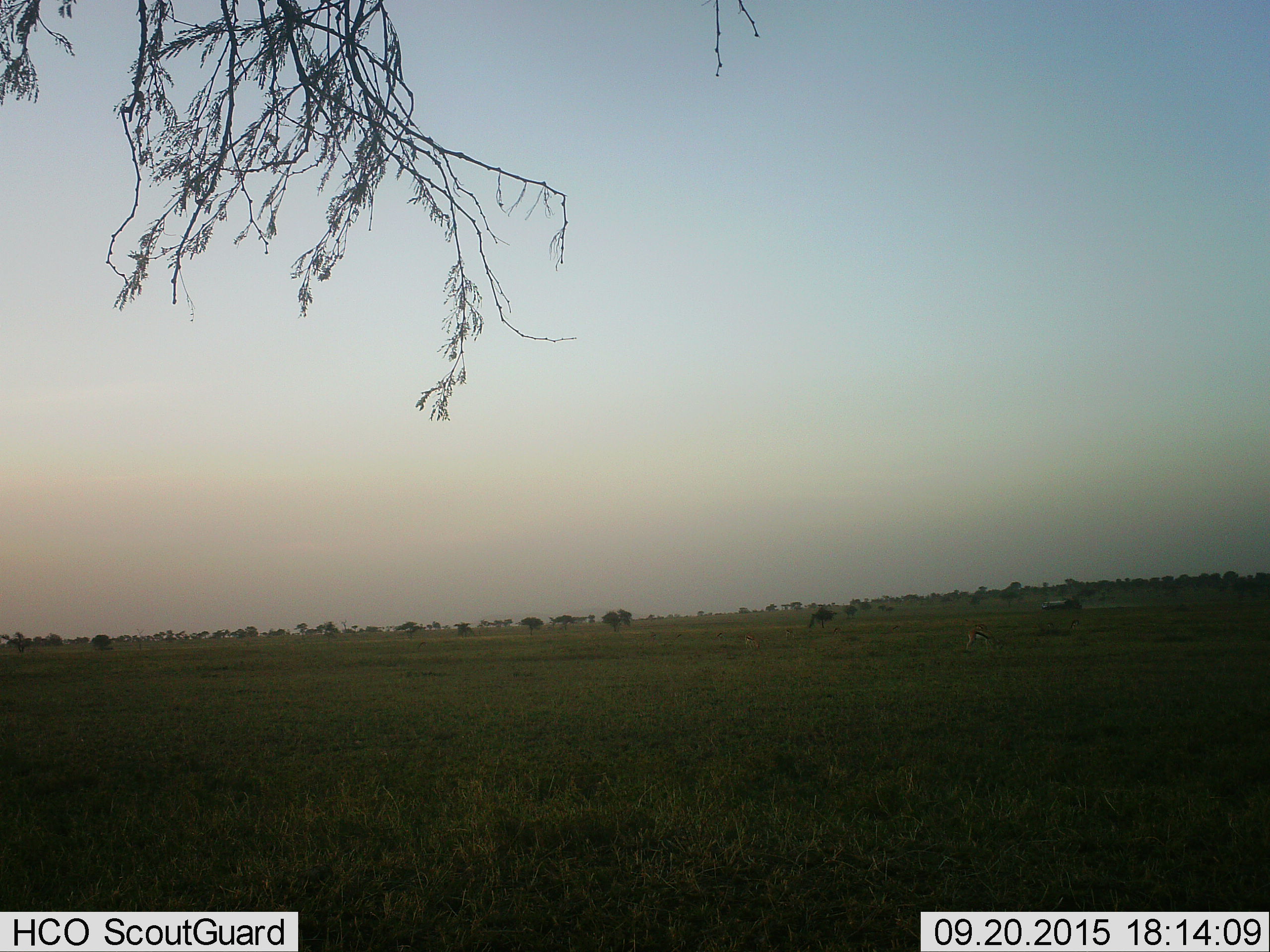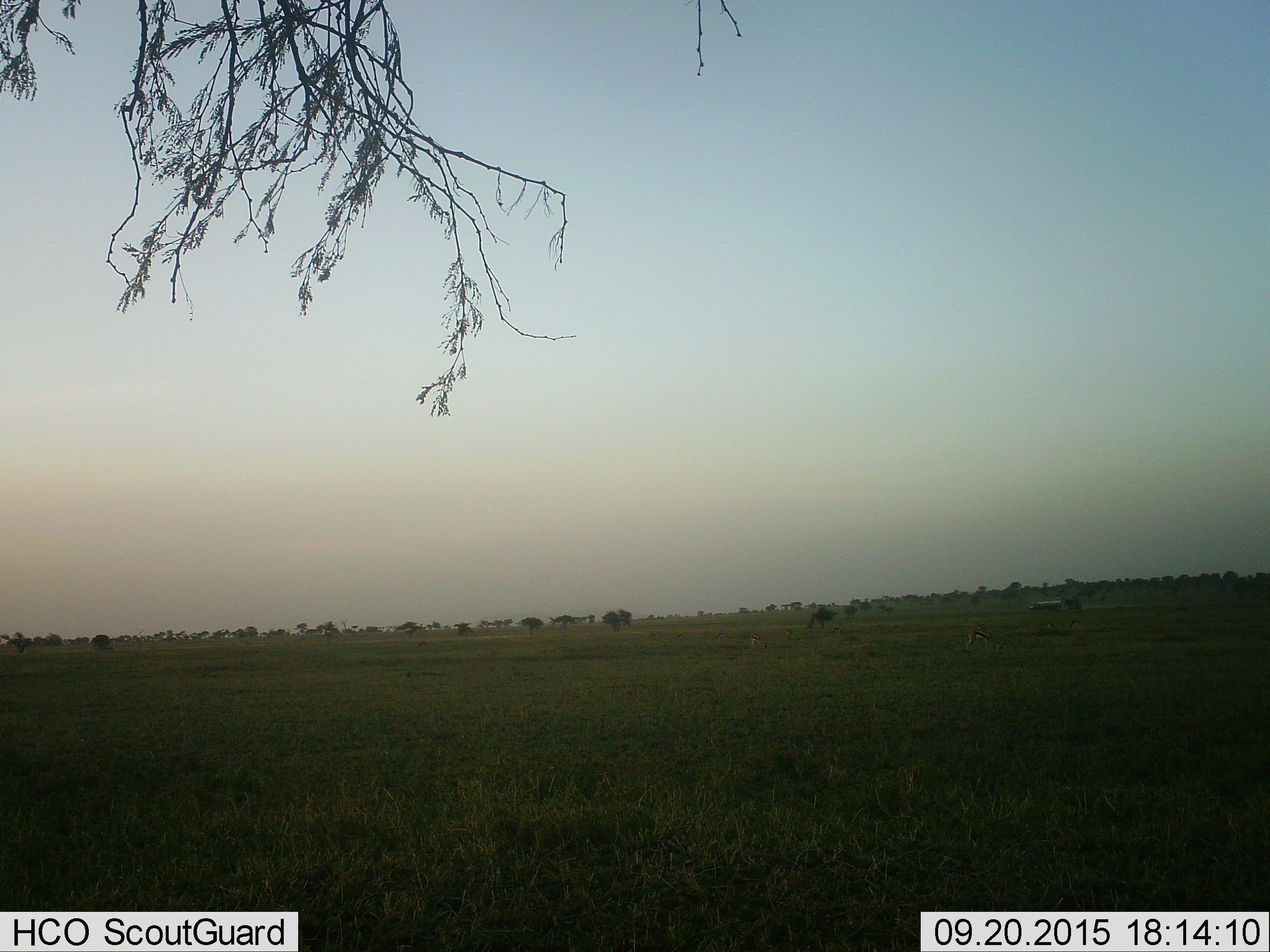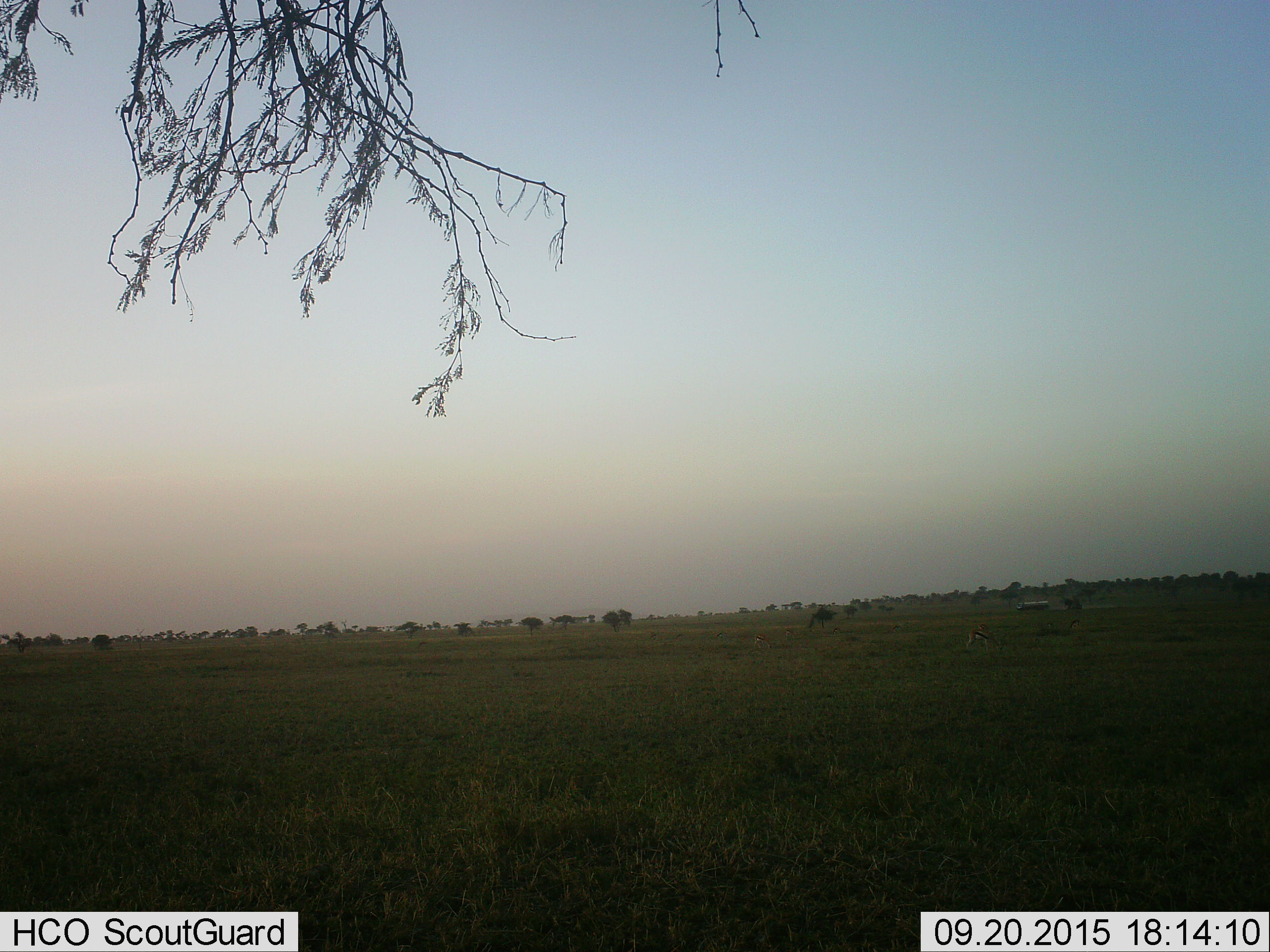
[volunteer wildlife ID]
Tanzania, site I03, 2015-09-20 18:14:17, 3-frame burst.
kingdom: Animalia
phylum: Chordata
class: Mammalia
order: Artiodactyla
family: Bovidae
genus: Eudorcas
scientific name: Eudorcas thomsonii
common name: thomson's gazelle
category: gazellethomsons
Gazellethomsons (thomson's gazelle) (Eudorcas thomsonii), count 3. Behavior (volunteer vote fractions): standing 20%, resting 0%, moving 0%, interacting 0%. Young present (vote fraction): 0%. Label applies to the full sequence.